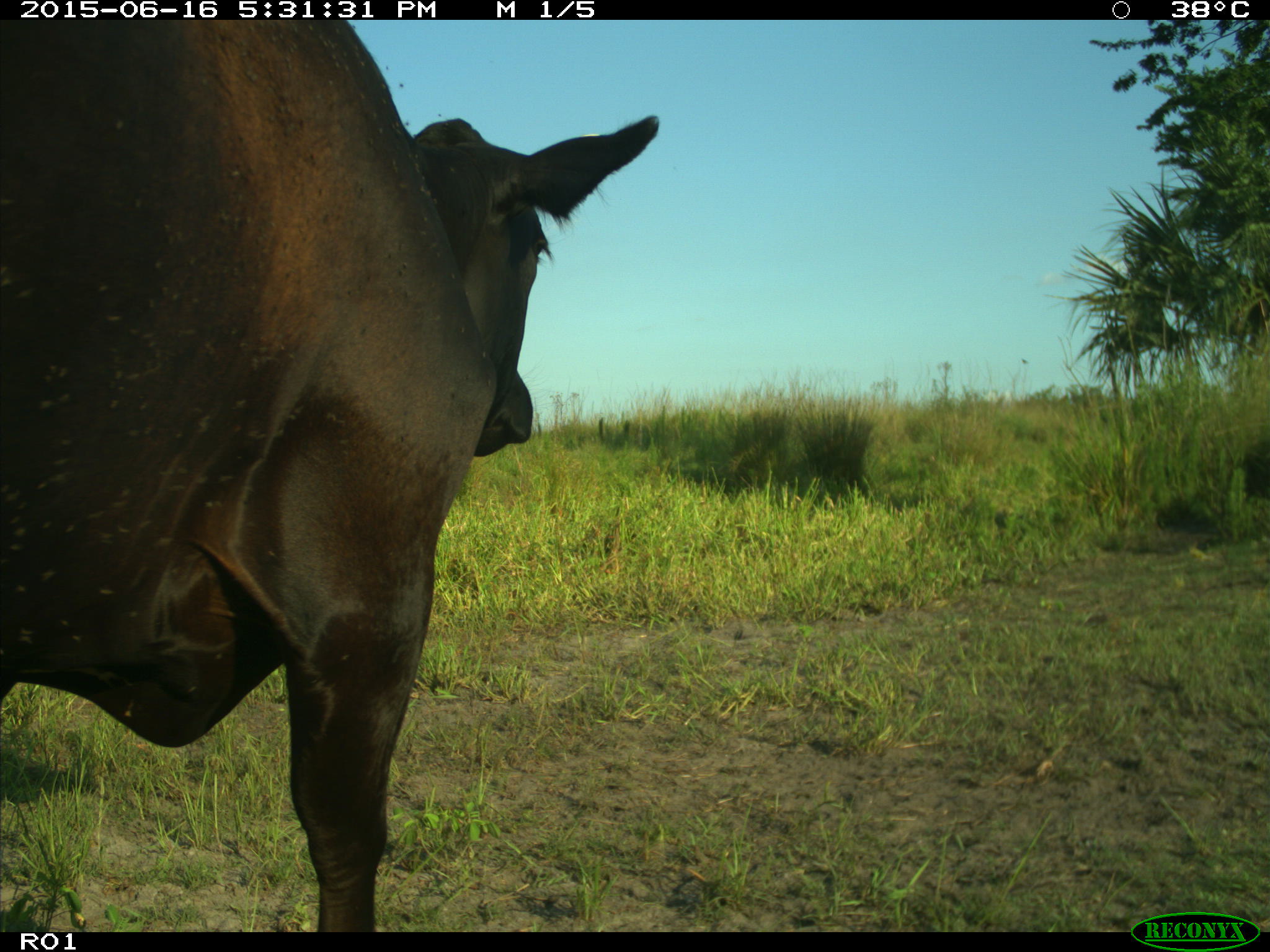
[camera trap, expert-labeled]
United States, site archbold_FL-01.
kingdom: Animalia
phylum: Chordata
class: Mammalia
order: Artiodactyla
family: Bovidae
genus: Bos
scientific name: Bos taurus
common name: domestic cow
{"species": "Bos taurus (domestic cow)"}